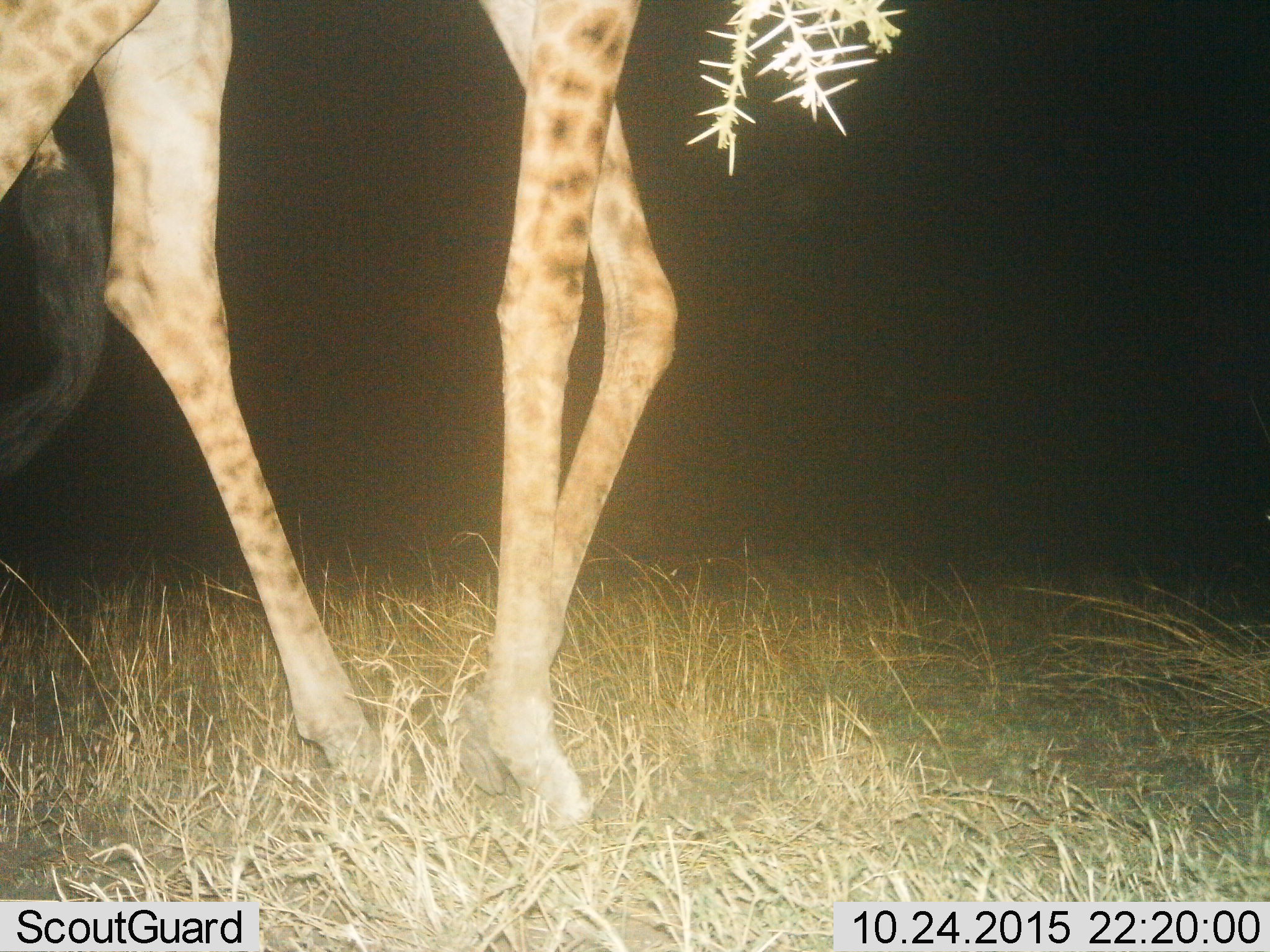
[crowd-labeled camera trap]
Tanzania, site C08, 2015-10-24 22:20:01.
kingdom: Animalia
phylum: Chordata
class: Mammalia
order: Artiodactyla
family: Giraffidae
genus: Giraffa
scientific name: Giraffa camelopardalis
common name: giraffe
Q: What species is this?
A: Giraffe (Giraffa camelopardalis).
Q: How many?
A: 1.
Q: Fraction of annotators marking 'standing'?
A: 47%.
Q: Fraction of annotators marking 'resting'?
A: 7%.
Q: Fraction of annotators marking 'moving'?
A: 47%.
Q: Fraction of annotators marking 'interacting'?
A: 0%.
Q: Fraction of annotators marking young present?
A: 0%.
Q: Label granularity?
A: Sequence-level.